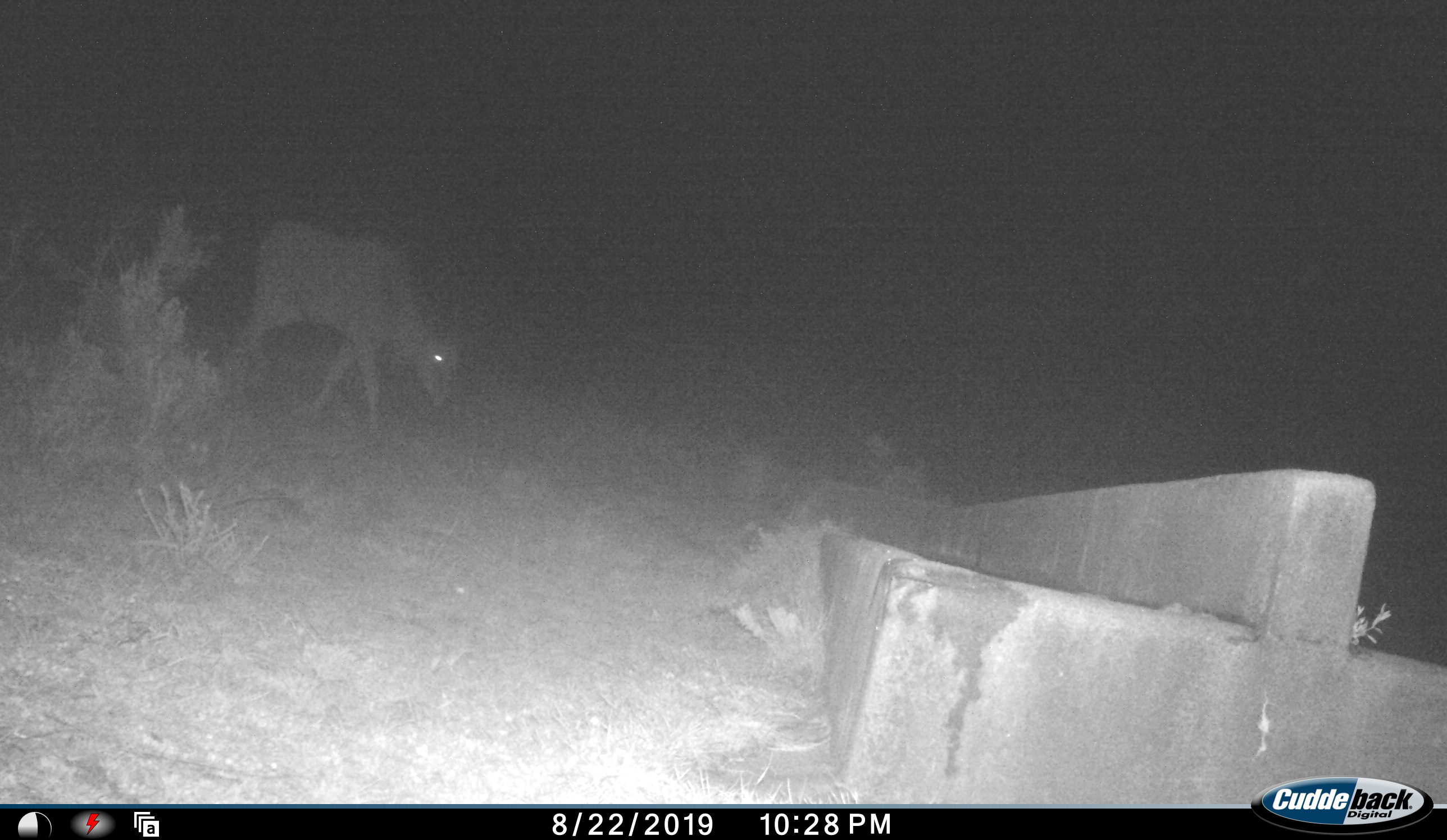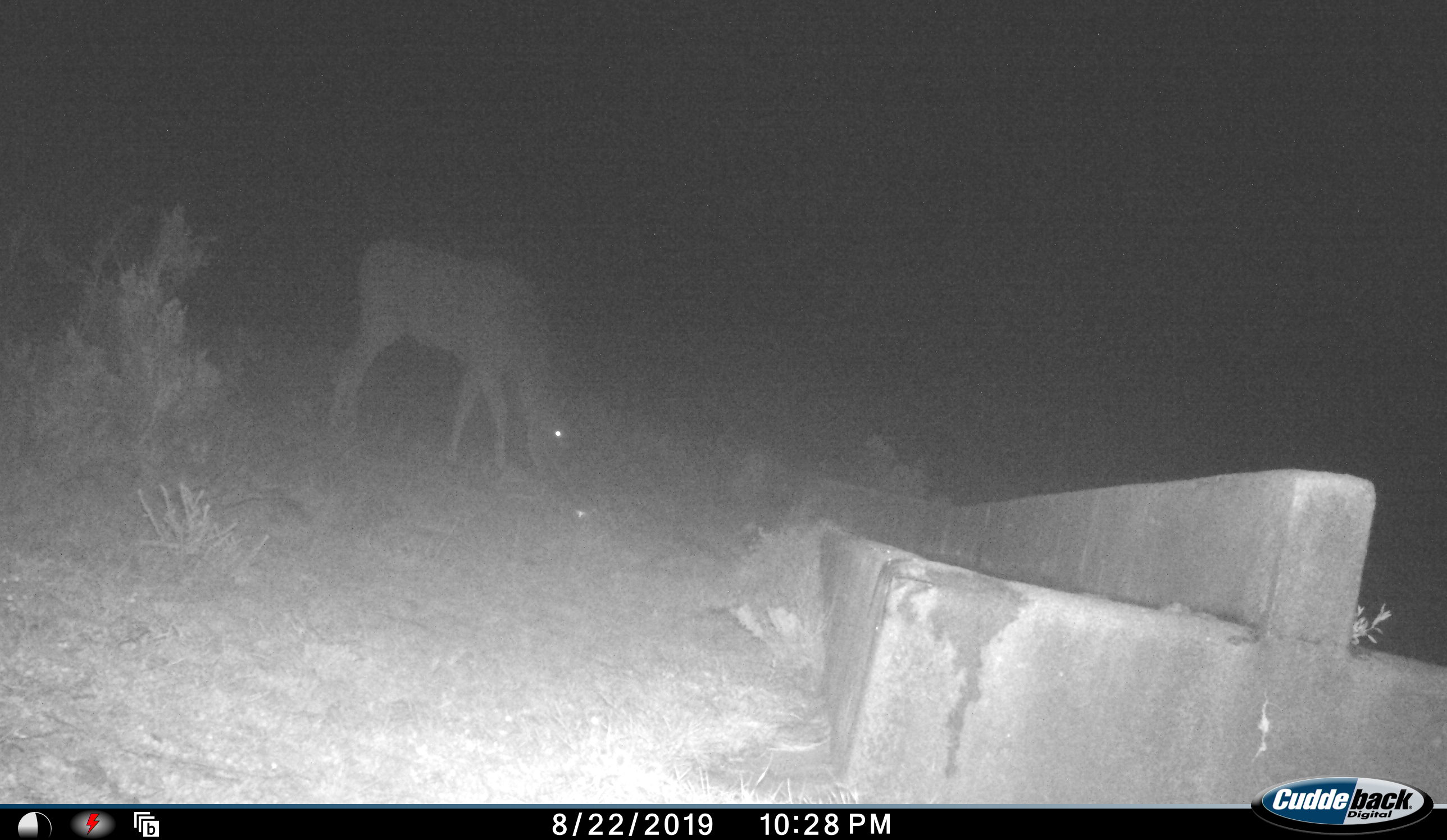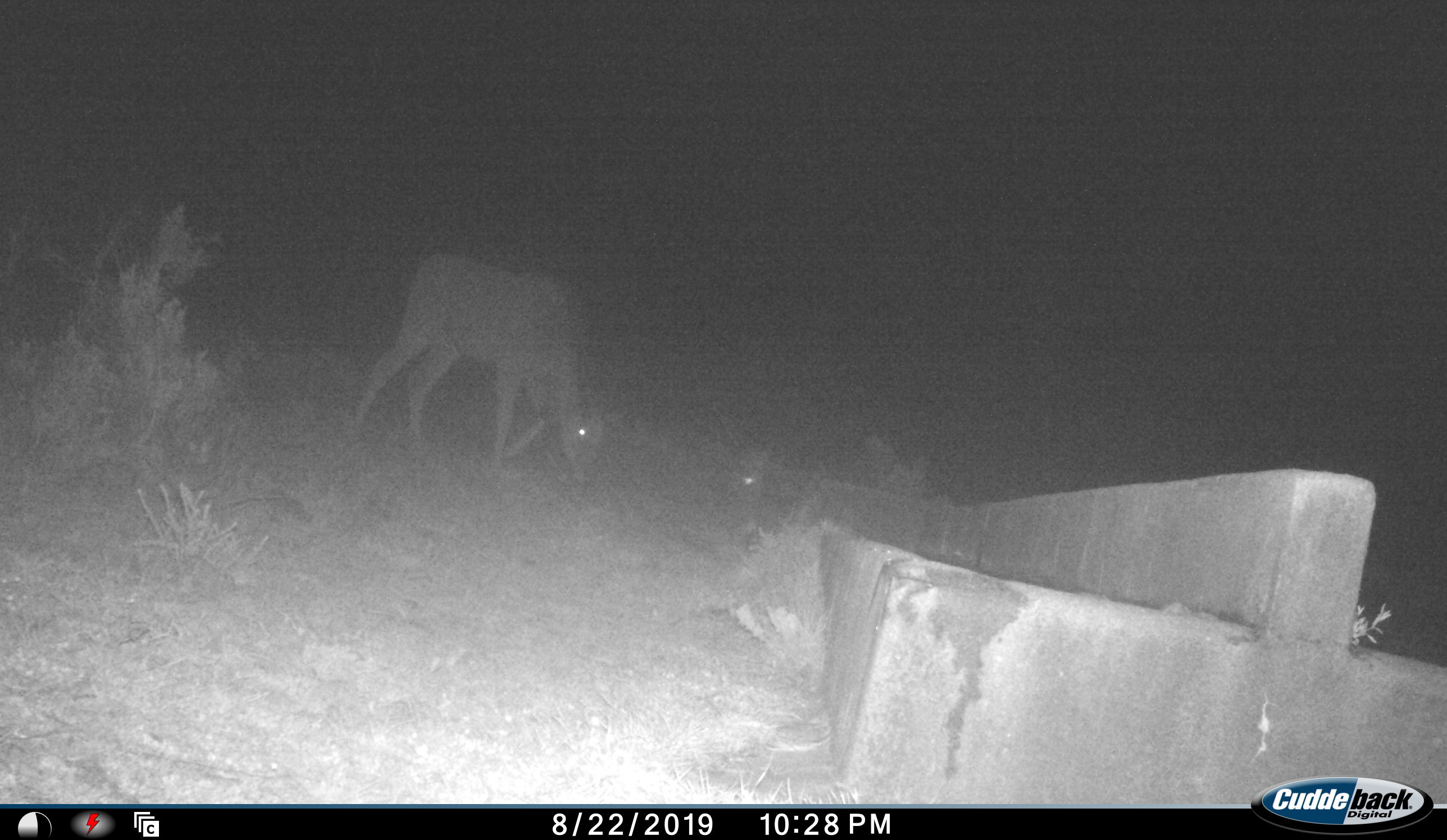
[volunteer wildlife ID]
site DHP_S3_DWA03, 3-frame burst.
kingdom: Animalia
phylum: Chordata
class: Mammalia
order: Artiodactyla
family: Bovidae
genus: Tragelaphus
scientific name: Tragelaphus oryx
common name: eland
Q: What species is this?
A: Eland (Tragelaphus oryx).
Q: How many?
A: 1.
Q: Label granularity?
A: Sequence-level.